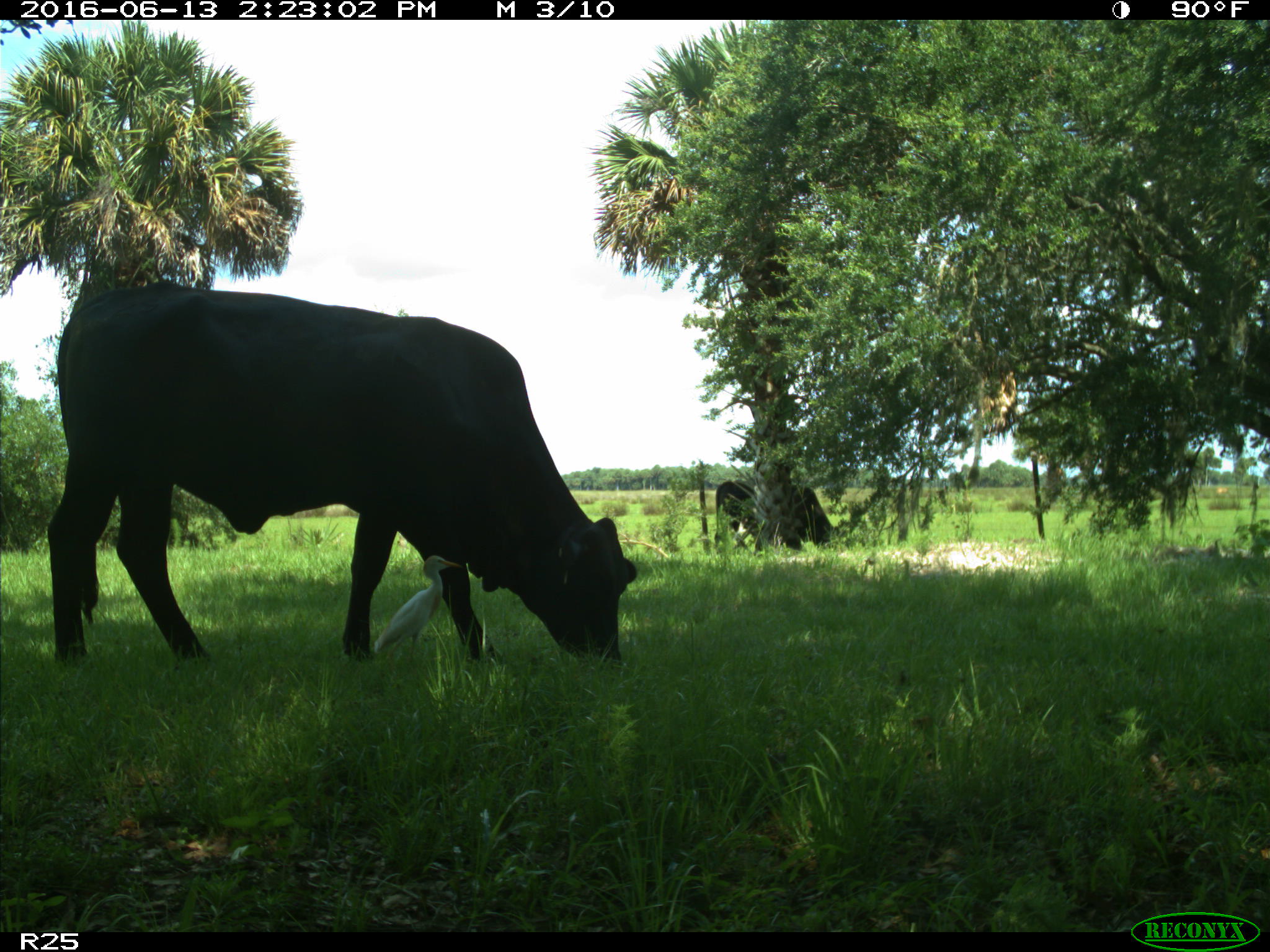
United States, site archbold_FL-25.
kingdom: Animalia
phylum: Chordata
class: Mammalia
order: Artiodactyla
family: Bovidae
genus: Bos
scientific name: Bos taurus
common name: domestic cow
Bos taurus (domestic cow).